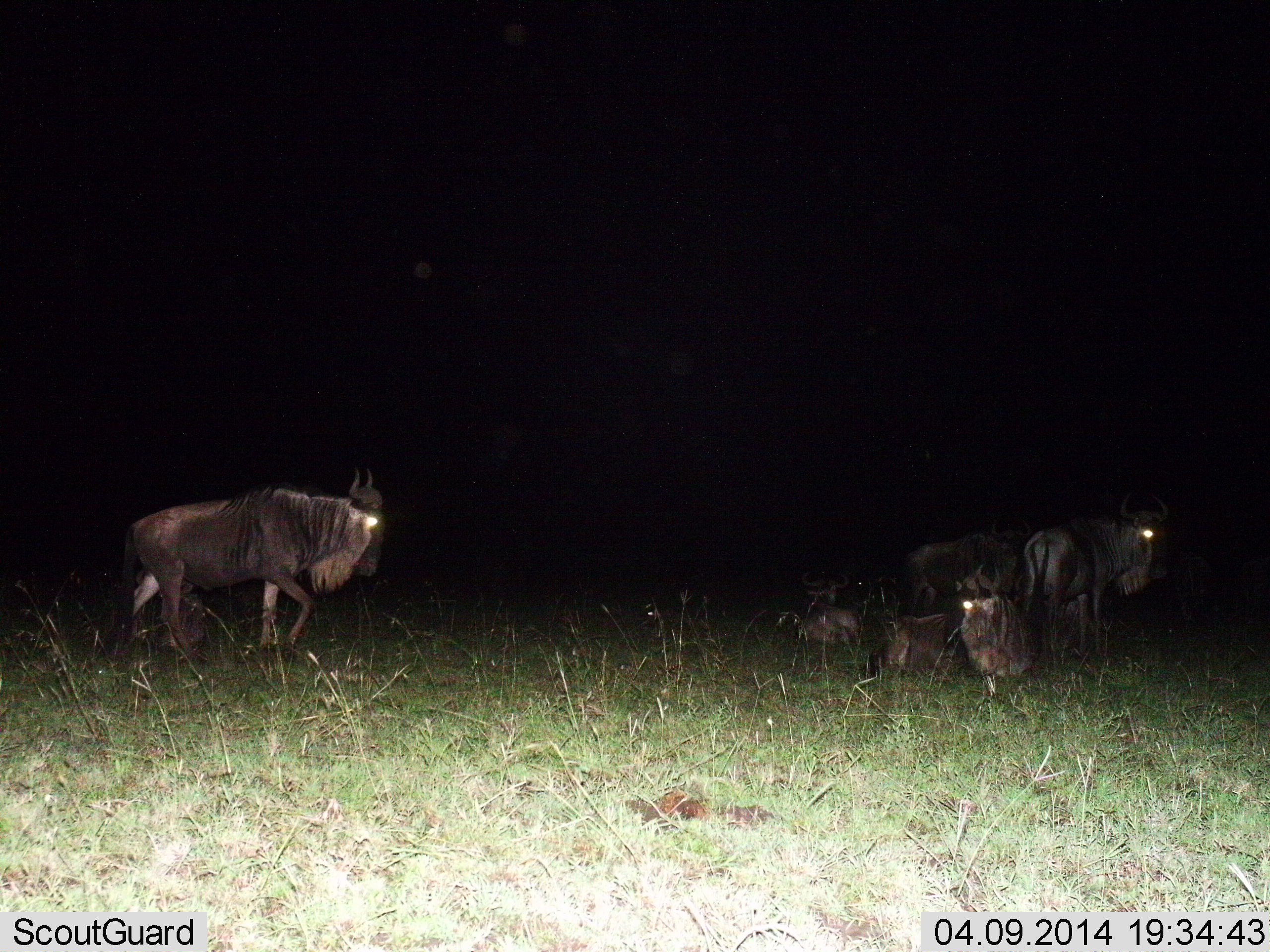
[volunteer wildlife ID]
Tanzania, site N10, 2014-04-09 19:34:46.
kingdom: Animalia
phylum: Chordata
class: Mammalia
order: Artiodactyla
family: Bovidae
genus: Connochaetes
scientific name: Connochaetes taurinus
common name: blue wildebeest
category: wildebeest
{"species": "wildebeest (blue wildebeest) (Connochaetes taurinus)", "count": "6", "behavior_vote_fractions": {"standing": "50%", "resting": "60%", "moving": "70%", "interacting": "0%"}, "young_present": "10%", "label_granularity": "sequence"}